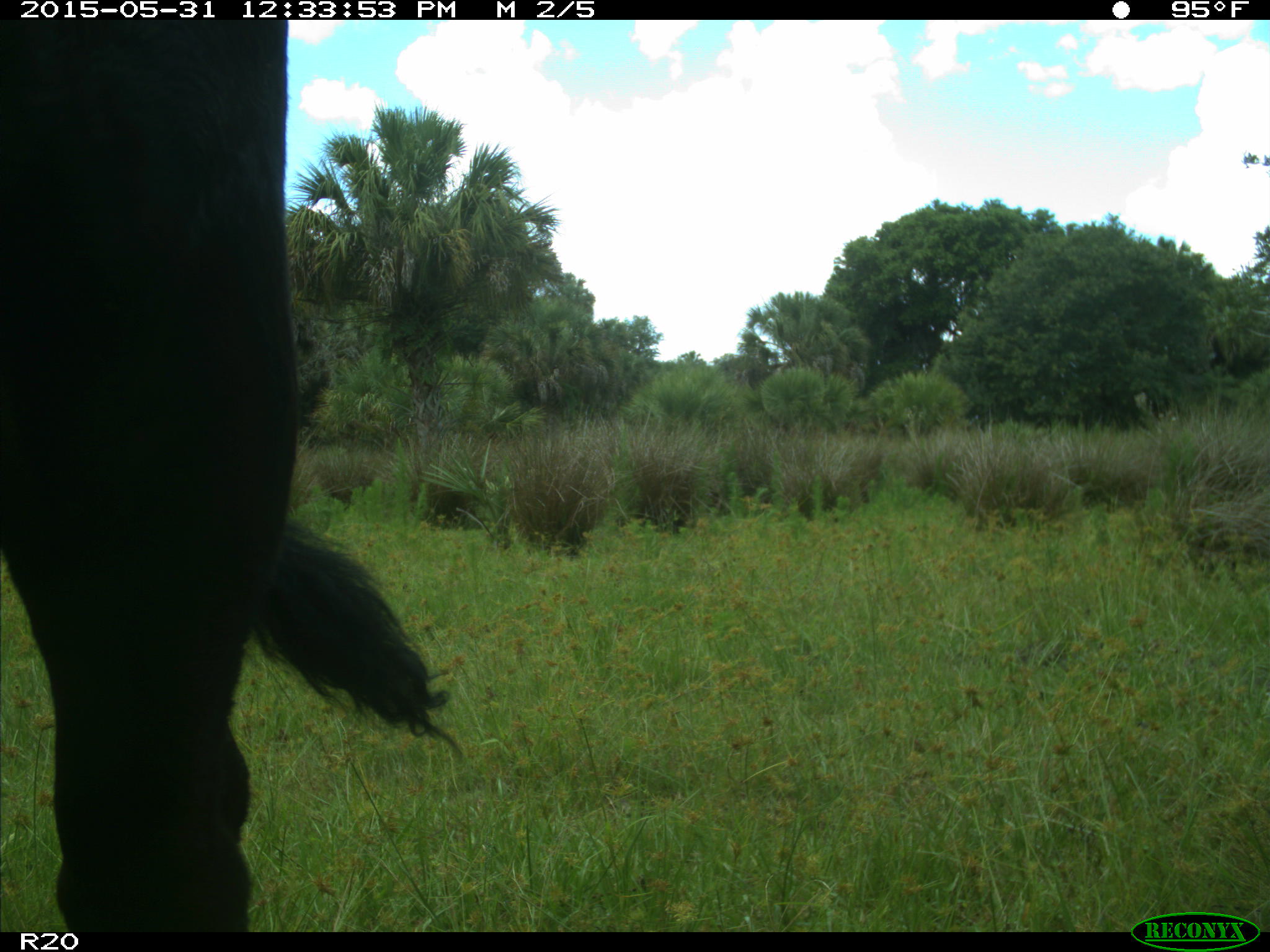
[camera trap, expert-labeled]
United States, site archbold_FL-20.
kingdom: Animalia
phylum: Chordata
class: Mammalia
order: Artiodactyla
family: Bovidae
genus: Bos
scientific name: Bos taurus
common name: domestic cow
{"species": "Bos taurus (domestic cow)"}